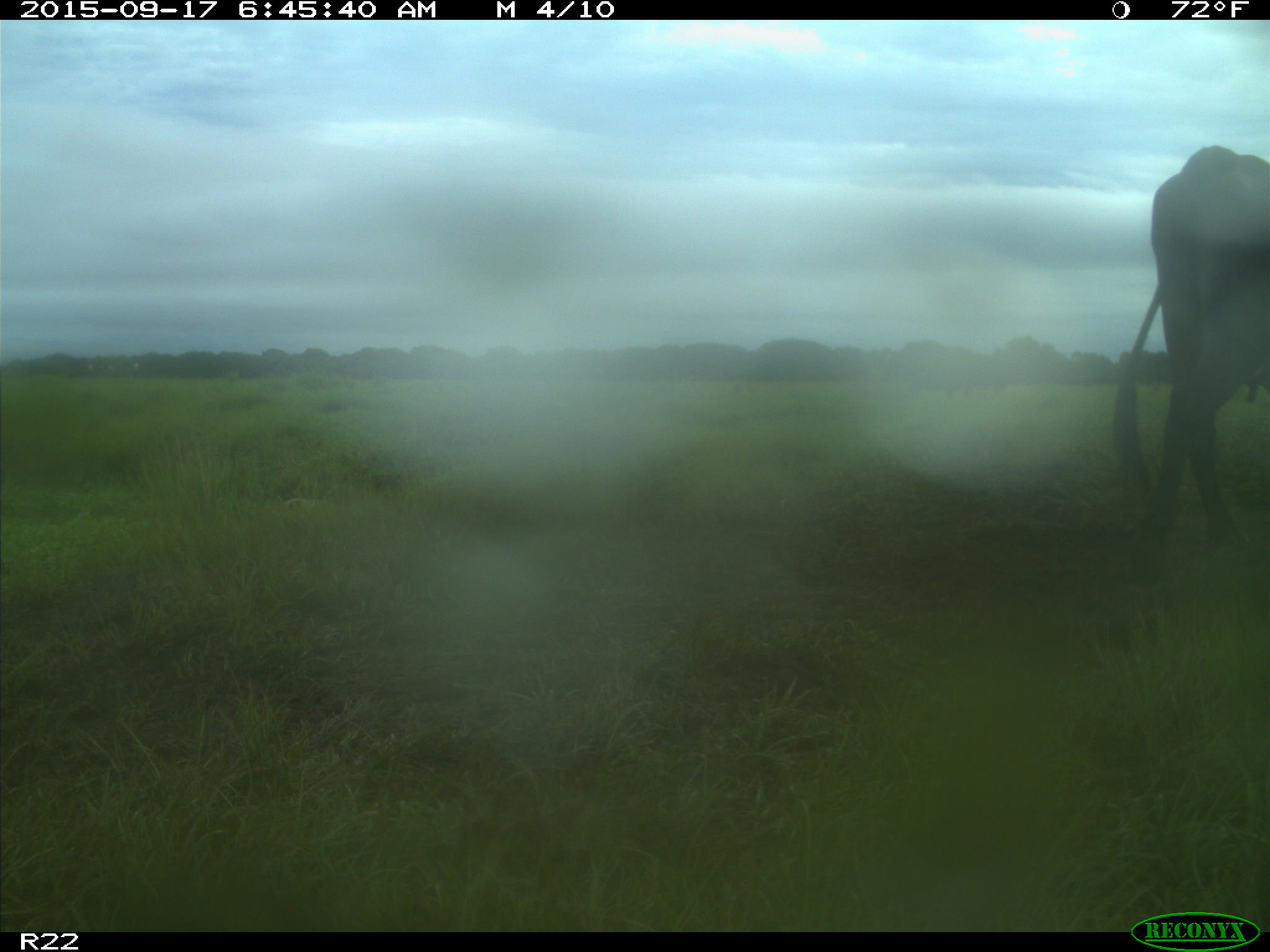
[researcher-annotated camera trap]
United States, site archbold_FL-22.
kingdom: Animalia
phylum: Chordata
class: Mammalia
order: Artiodactyla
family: Bovidae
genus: Bos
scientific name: Bos taurus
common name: domestic cow